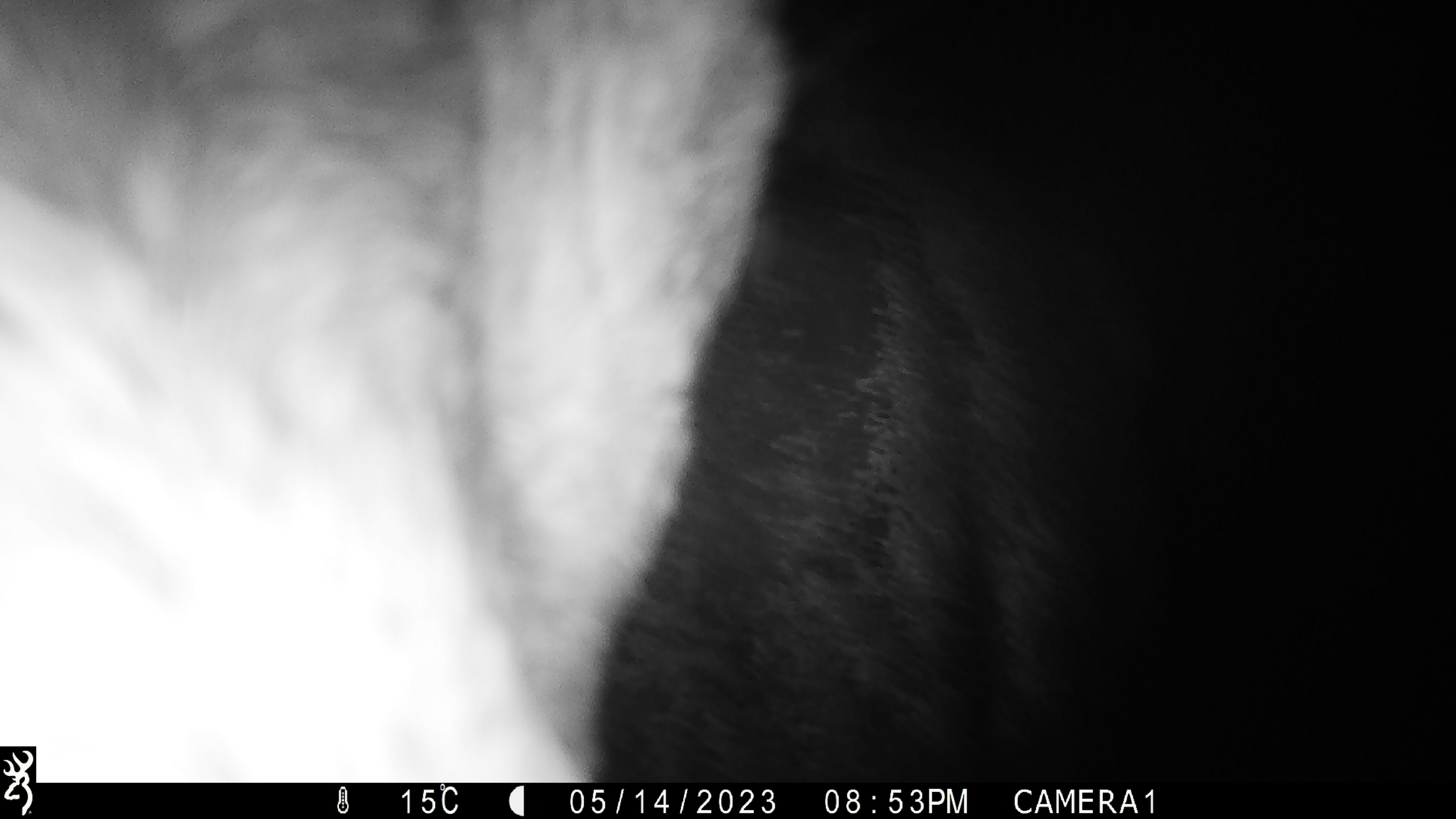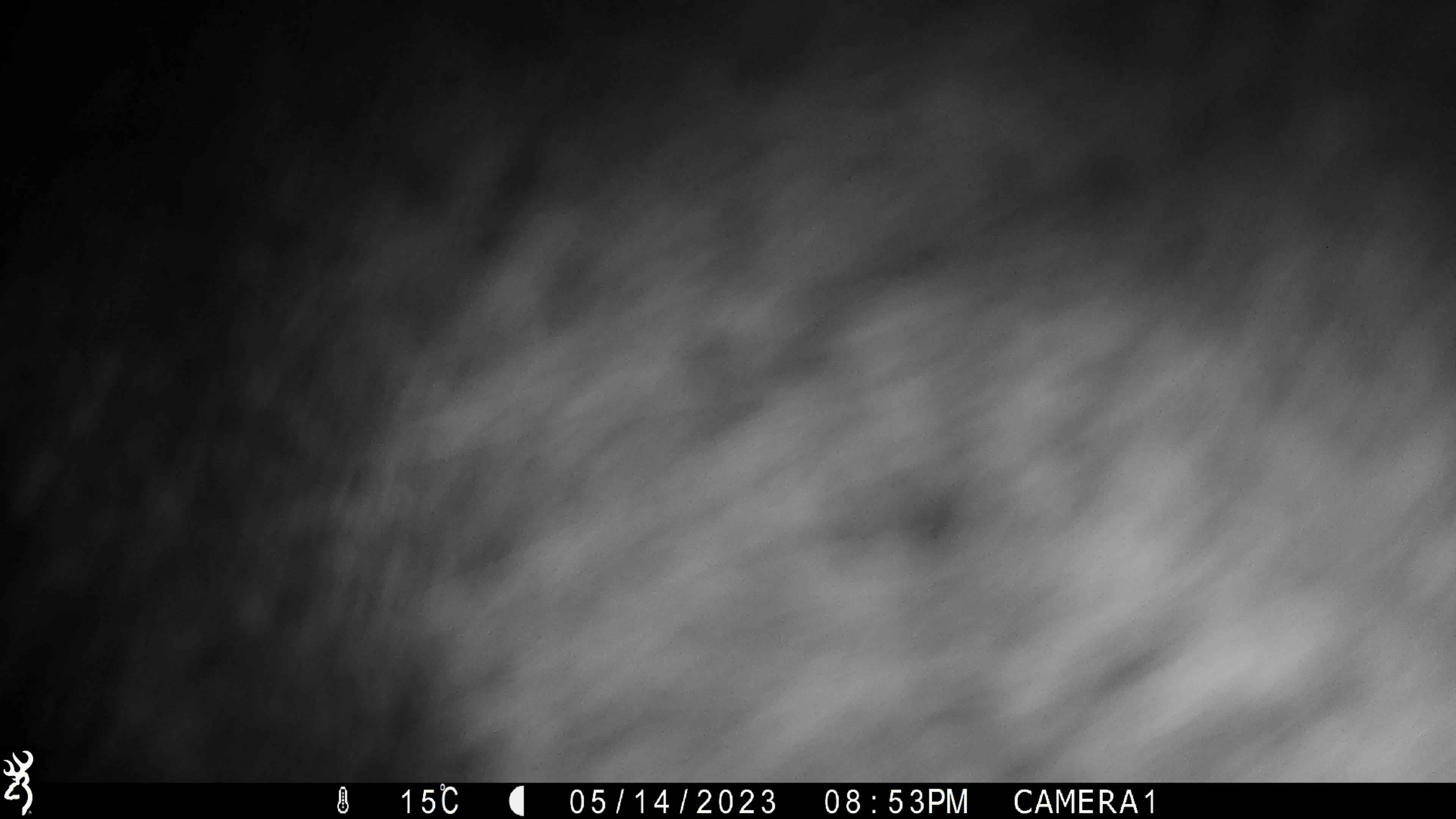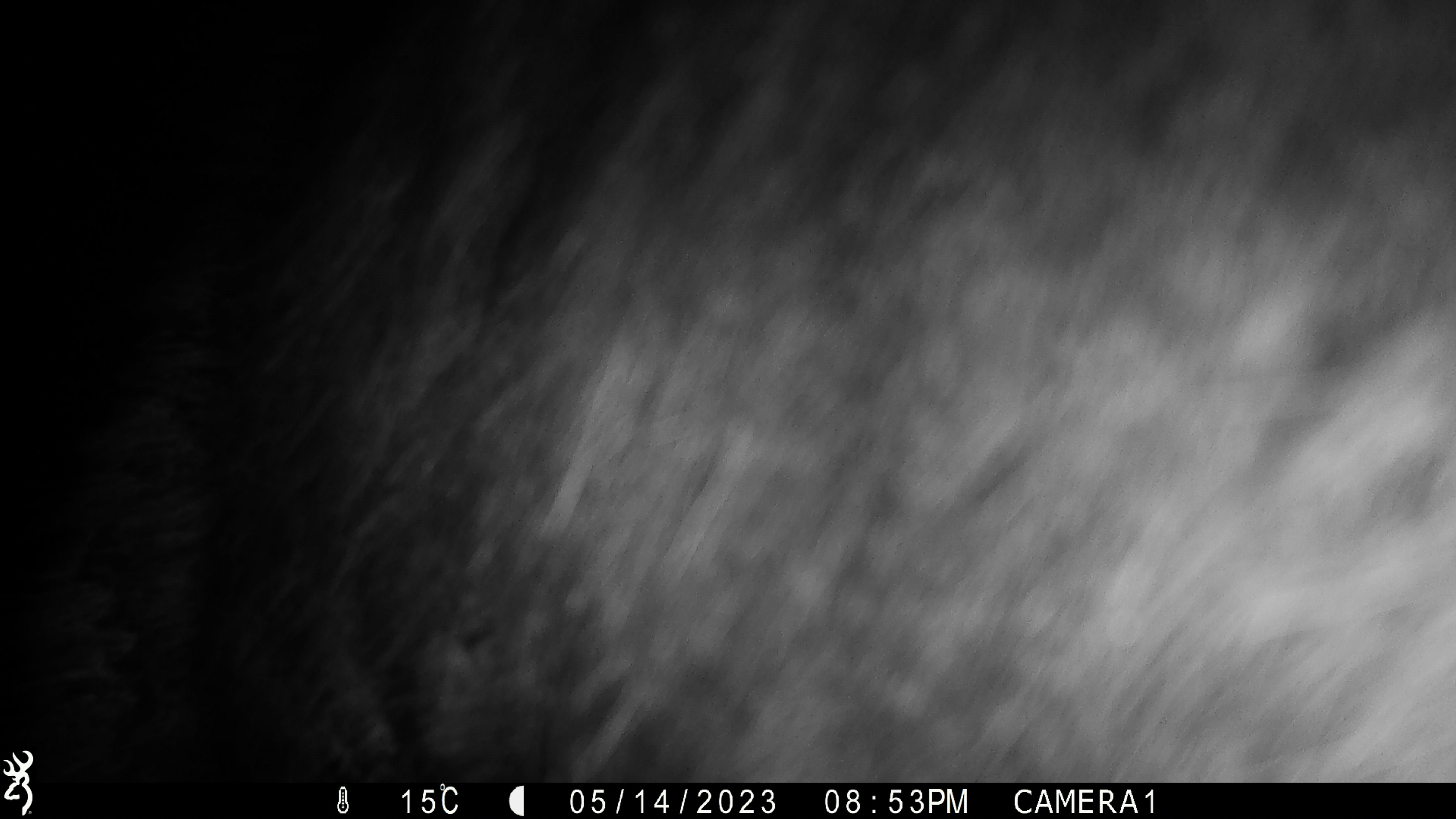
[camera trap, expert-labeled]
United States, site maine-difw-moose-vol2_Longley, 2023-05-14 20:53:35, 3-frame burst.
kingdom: Animalia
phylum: Chordata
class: Mammalia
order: Artiodactyla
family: Cervidae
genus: Alces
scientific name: Alces alces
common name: moose